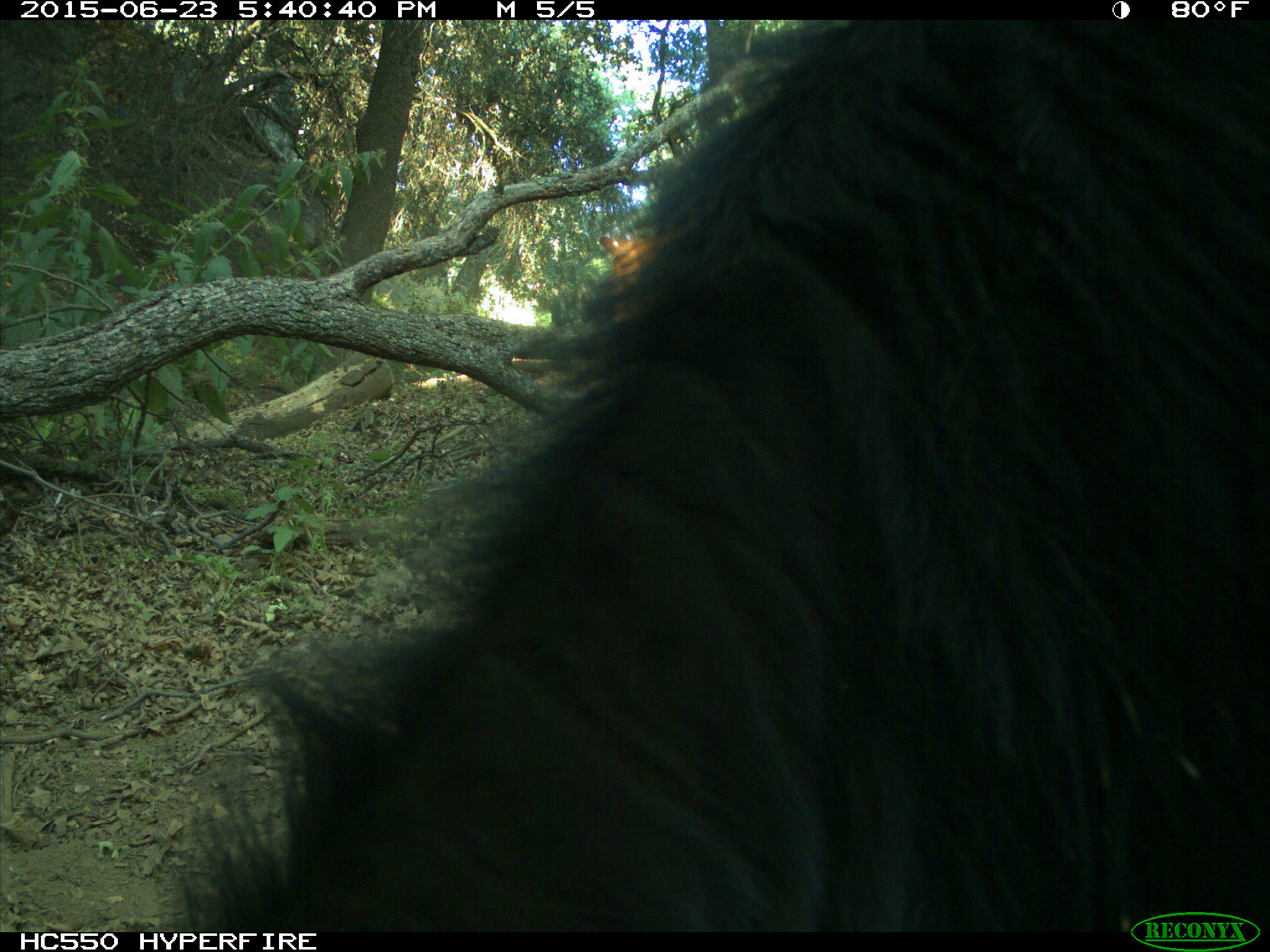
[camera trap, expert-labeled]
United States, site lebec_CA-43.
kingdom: Animalia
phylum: Chordata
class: Mammalia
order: Artiodactyla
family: Bovidae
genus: Bos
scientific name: Bos taurus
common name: domestic cow